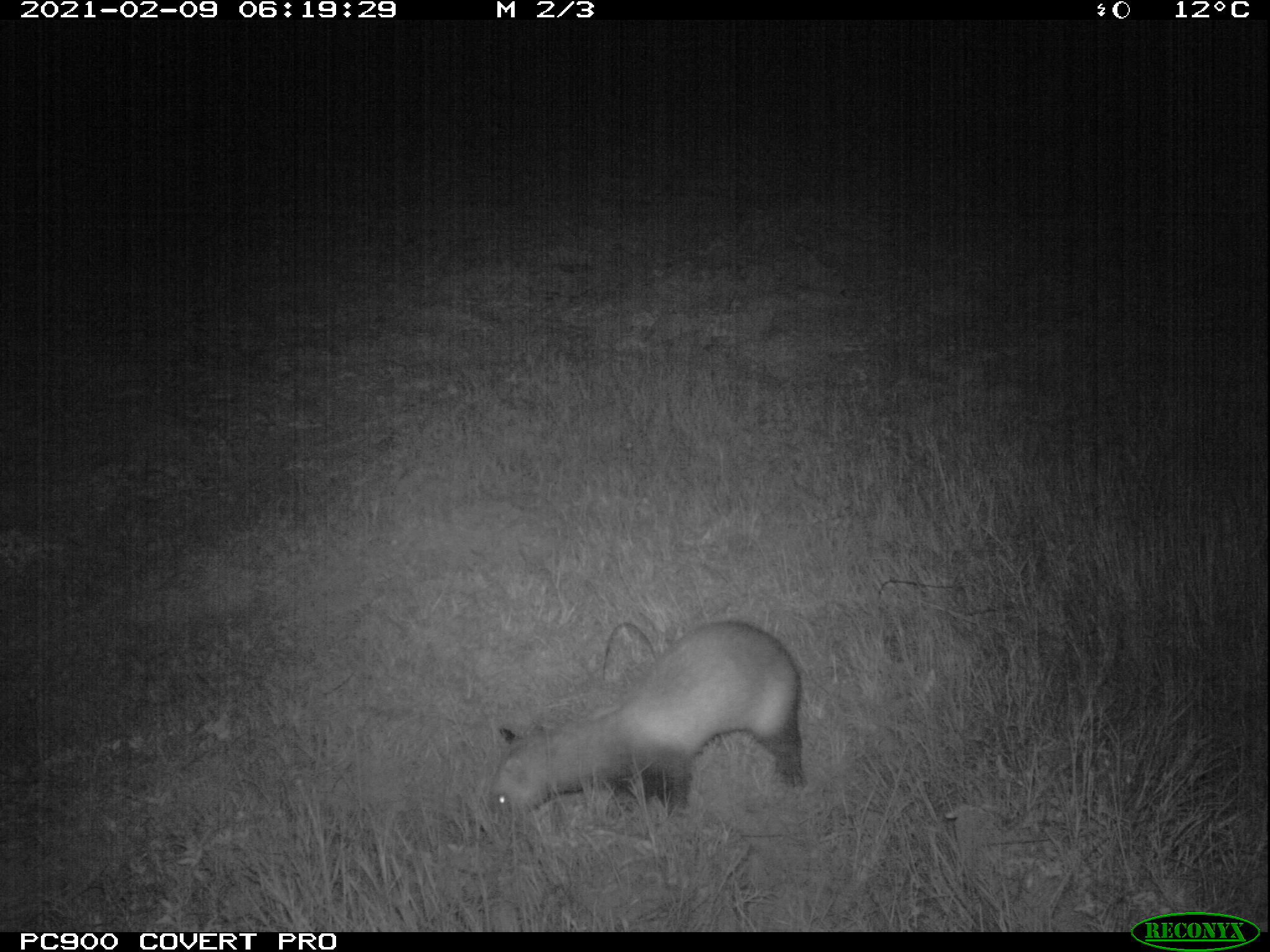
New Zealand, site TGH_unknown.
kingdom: Animalia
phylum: Chordata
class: Mammalia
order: Carnivora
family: Mustelidae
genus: Mustela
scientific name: Mustela furo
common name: ferret